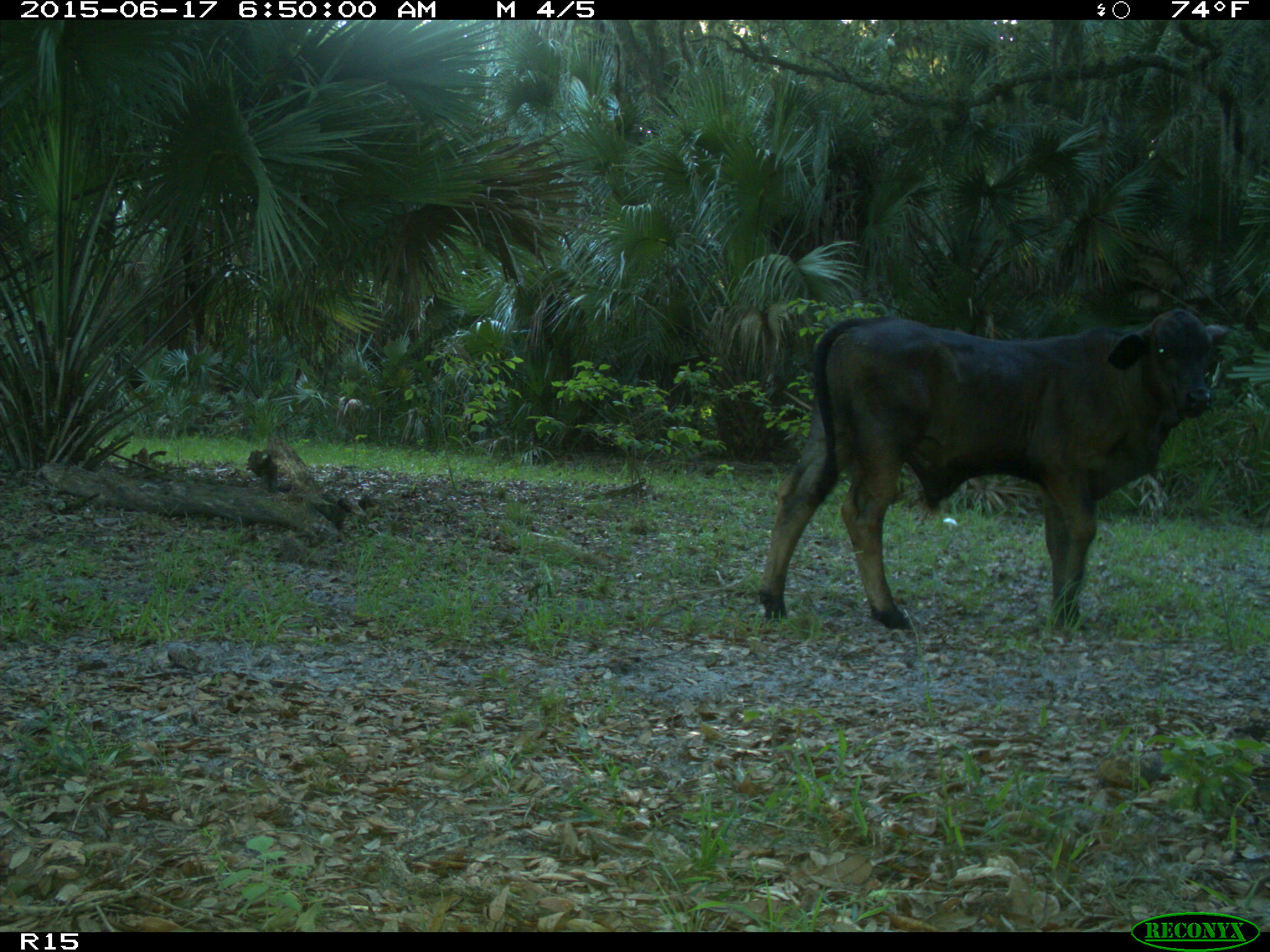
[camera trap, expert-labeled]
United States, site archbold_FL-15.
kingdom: Animalia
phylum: Chordata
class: Mammalia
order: Artiodactyla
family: Bovidae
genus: Bos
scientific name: Bos taurus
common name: domestic cow